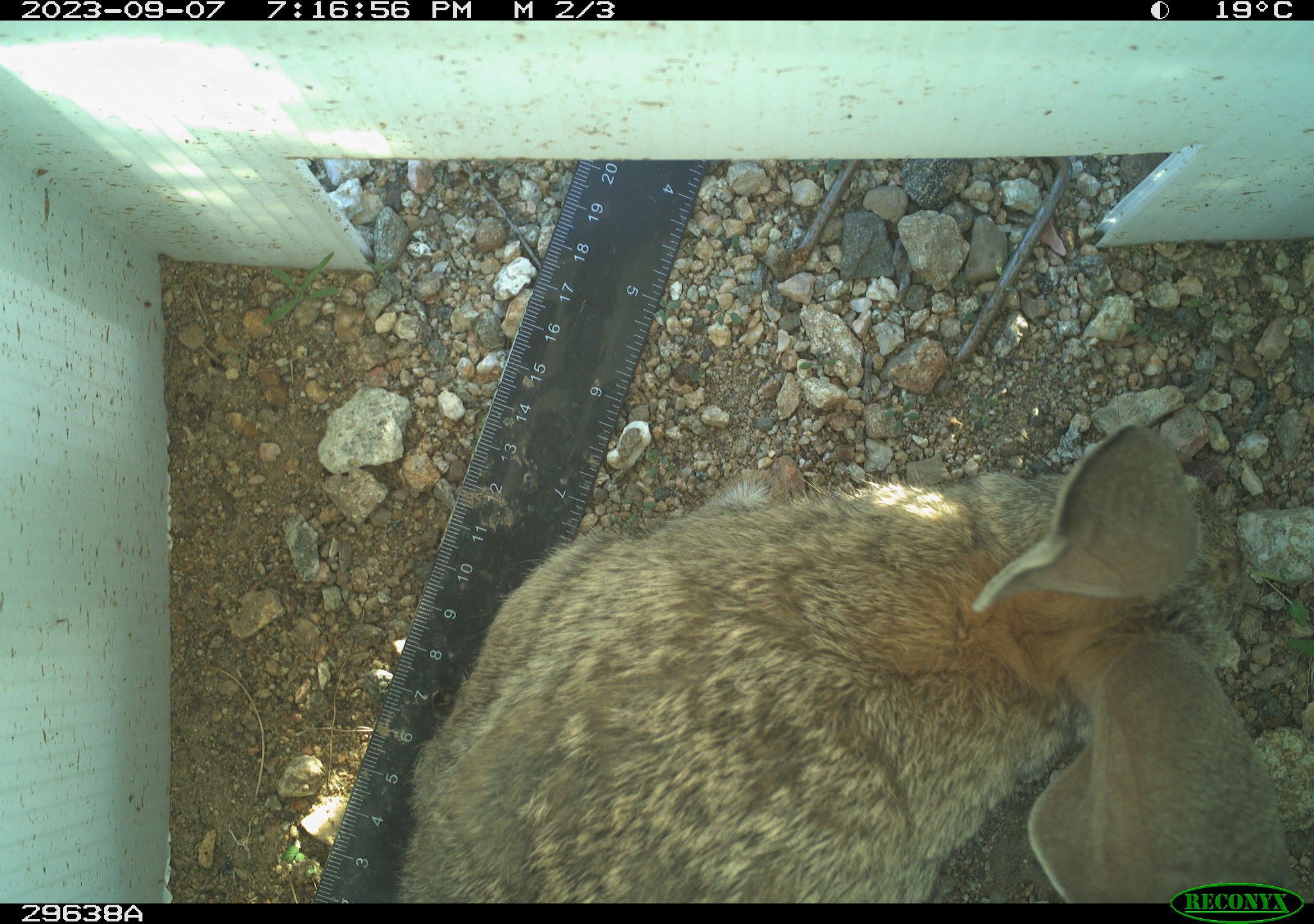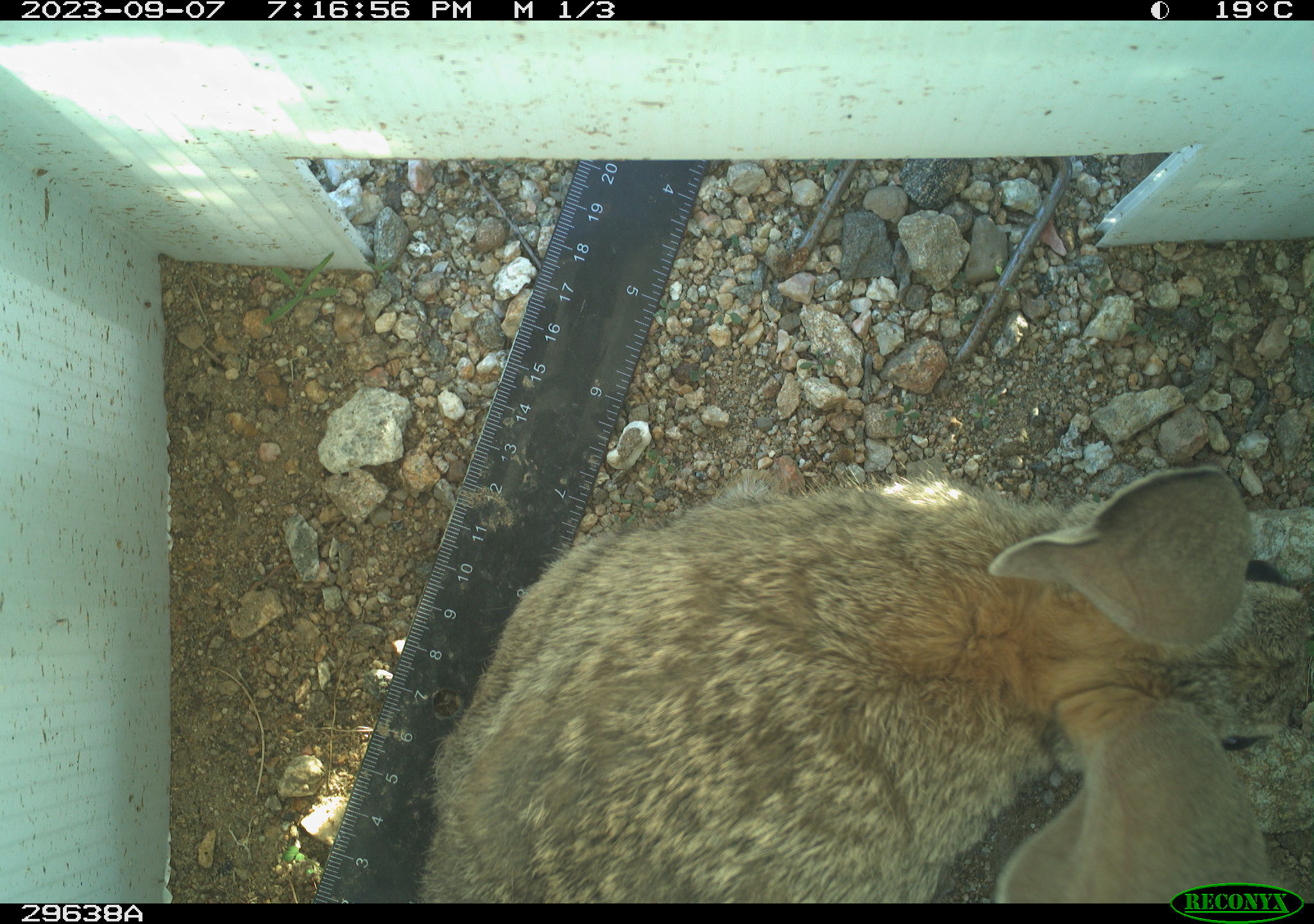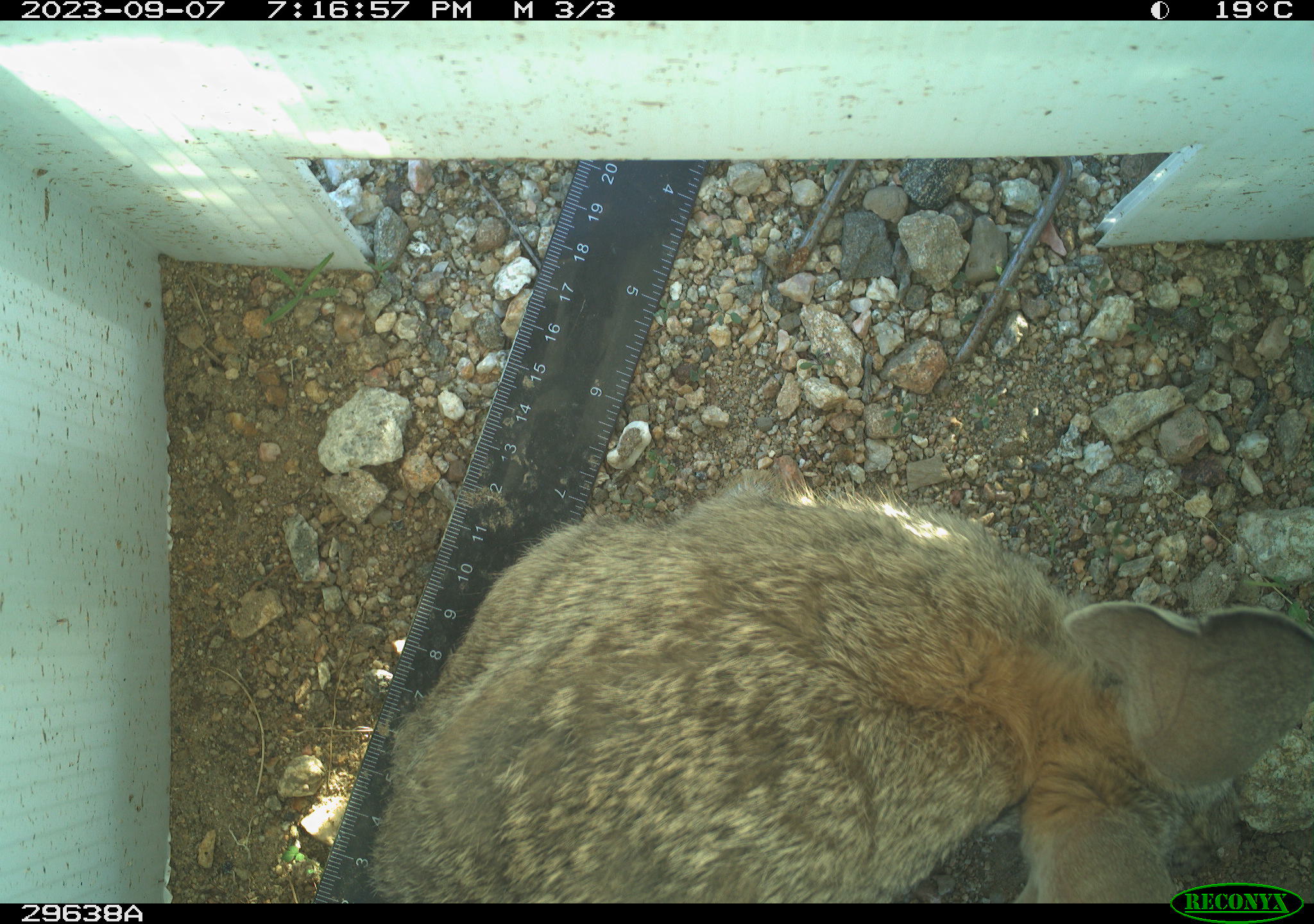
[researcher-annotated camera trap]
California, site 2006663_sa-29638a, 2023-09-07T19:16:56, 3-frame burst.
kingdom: Animalia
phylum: Chordata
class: Mammalia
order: Lagomorpha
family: Leporidae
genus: Lepus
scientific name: Lepus californicus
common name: black-tailed jackrabbit